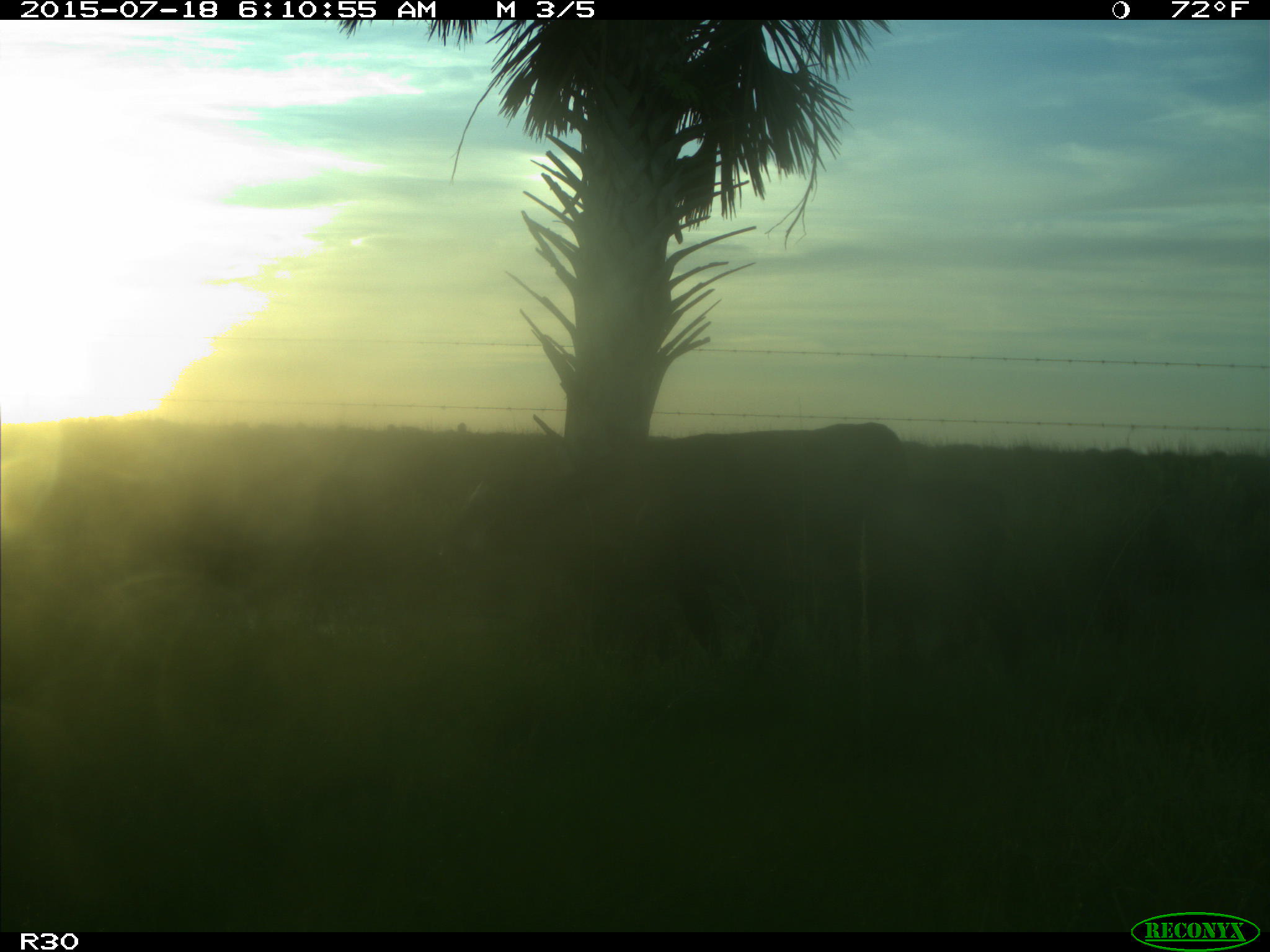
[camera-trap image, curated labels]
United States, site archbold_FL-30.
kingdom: Animalia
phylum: Chordata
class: Mammalia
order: Artiodactyla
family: Bovidae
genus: Bos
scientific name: Bos taurus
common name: domestic cow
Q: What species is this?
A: Bos taurus (domestic cow).